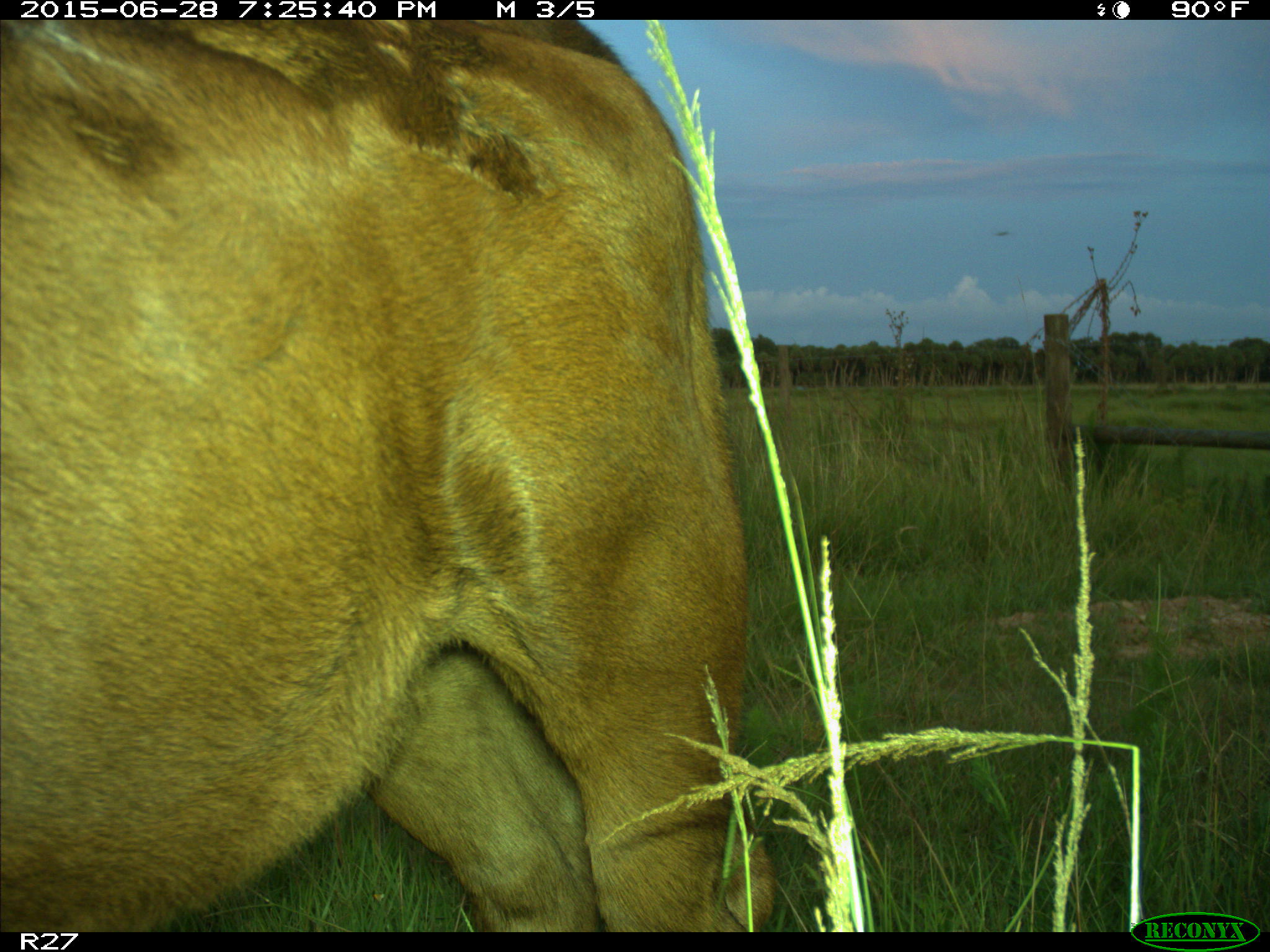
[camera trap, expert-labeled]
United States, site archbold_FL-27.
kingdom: Animalia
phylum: Chordata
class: Mammalia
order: Artiodactyla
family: Bovidae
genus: Bos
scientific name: Bos taurus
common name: domestic cow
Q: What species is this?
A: Bos taurus (domestic cow).